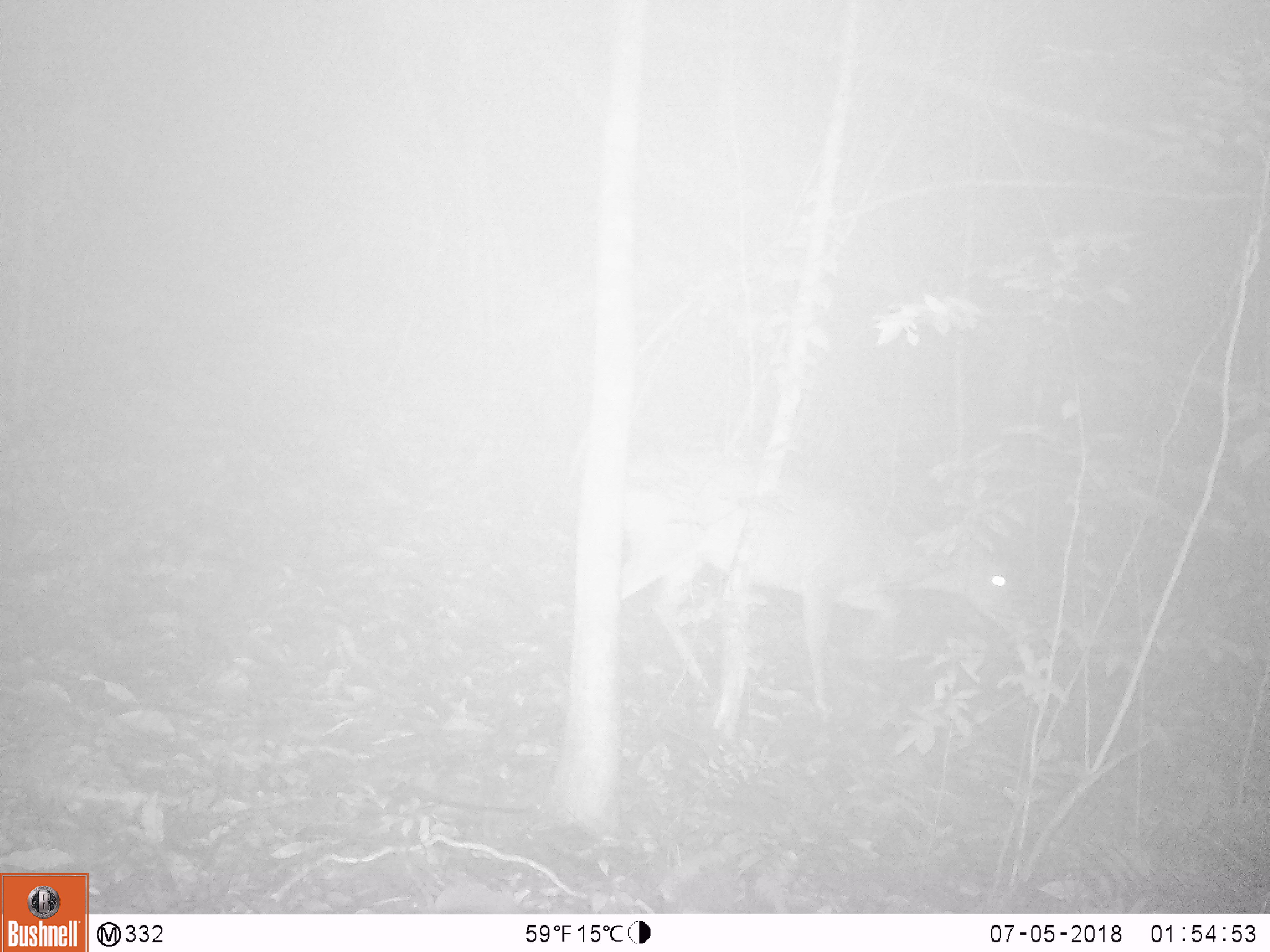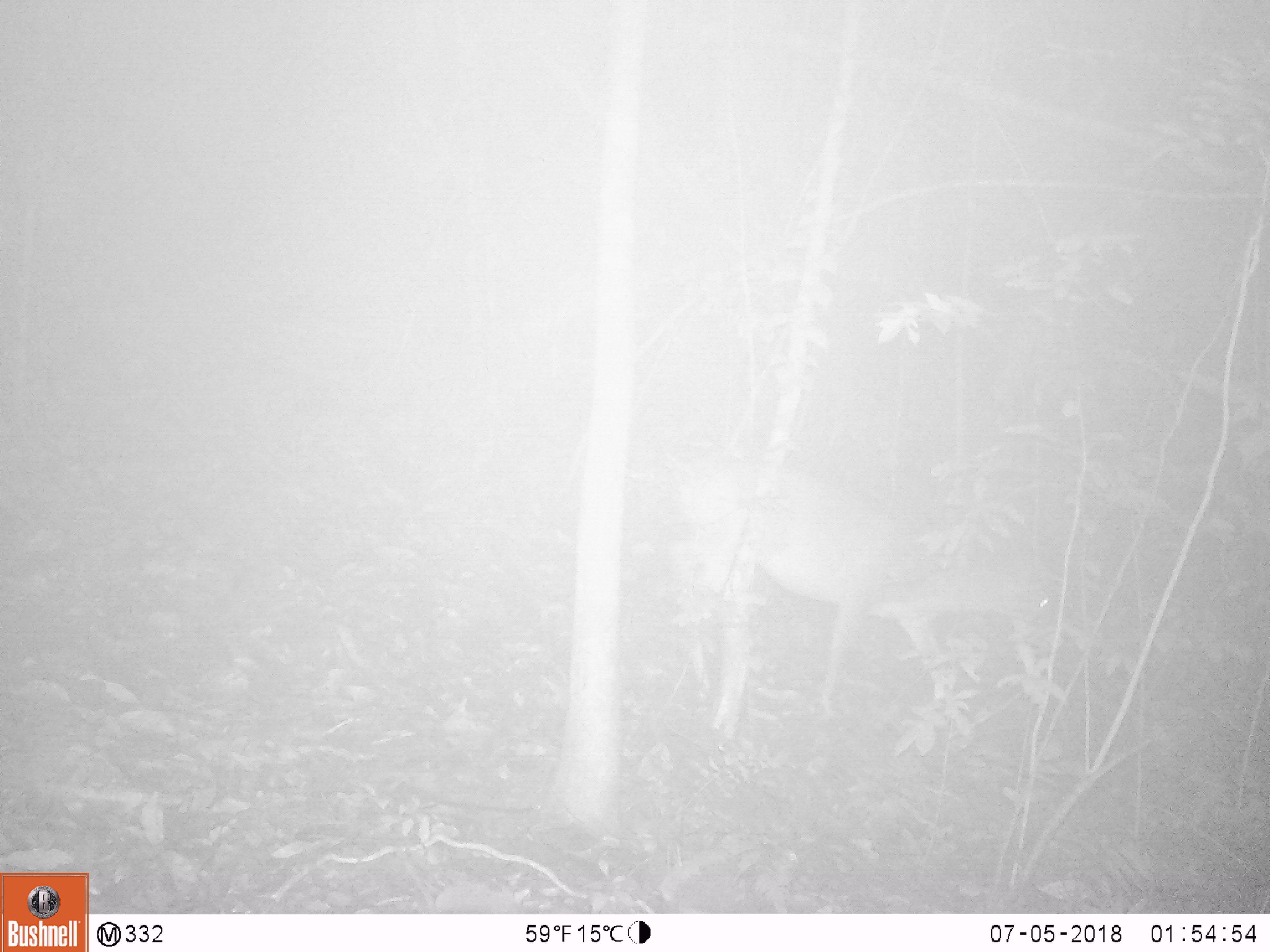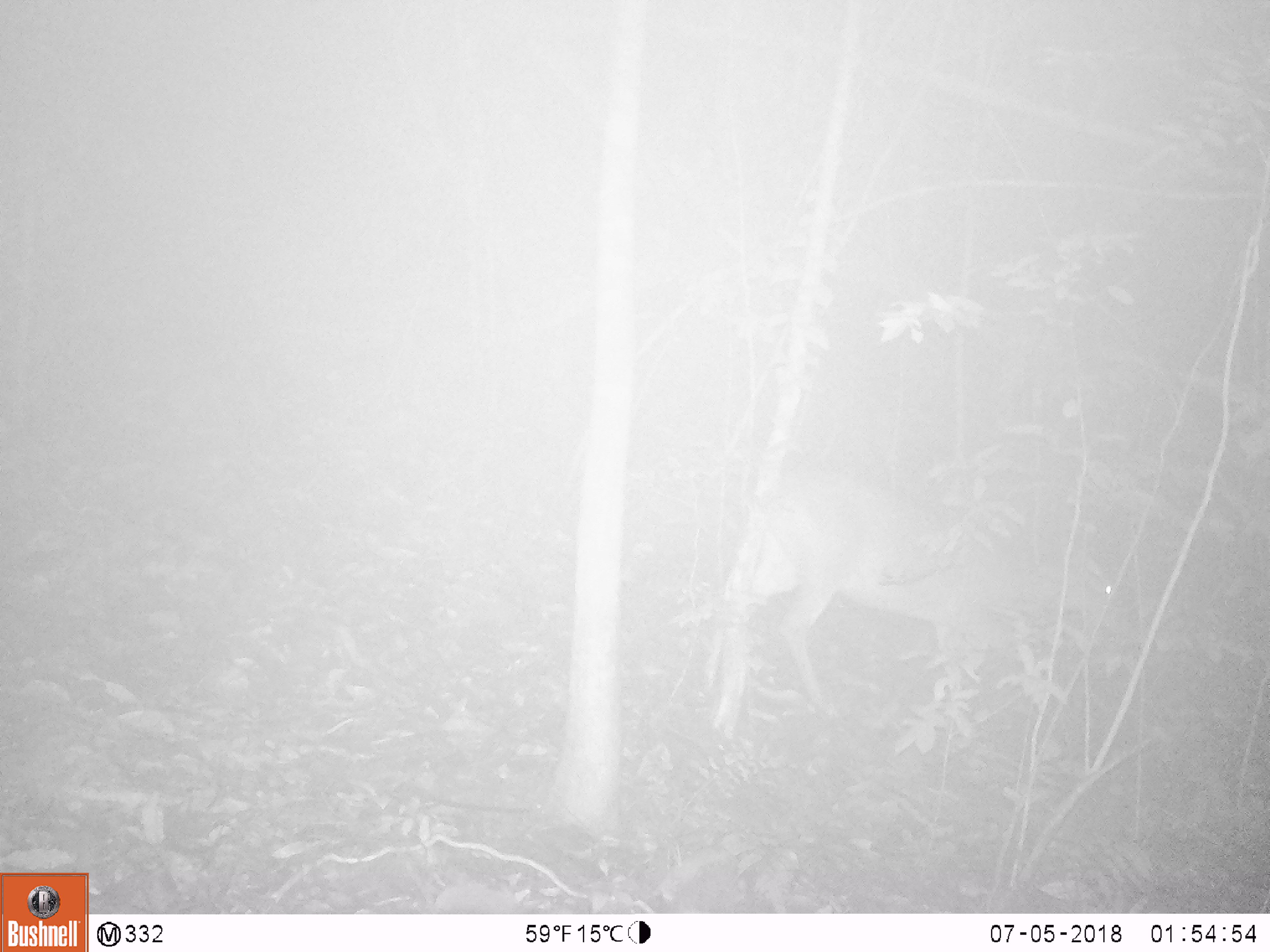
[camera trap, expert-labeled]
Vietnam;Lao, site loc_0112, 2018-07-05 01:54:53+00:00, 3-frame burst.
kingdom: Animalia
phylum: Chordata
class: Mammalia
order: Artiodactyla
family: Cervidae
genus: Muntiacus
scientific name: Muntiacus vuquangensis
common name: large-antlered muntjac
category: large antlered muntjac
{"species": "large antlered muntjac (large-antlered muntjac) (Muntiacus vuquangensis)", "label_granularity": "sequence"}